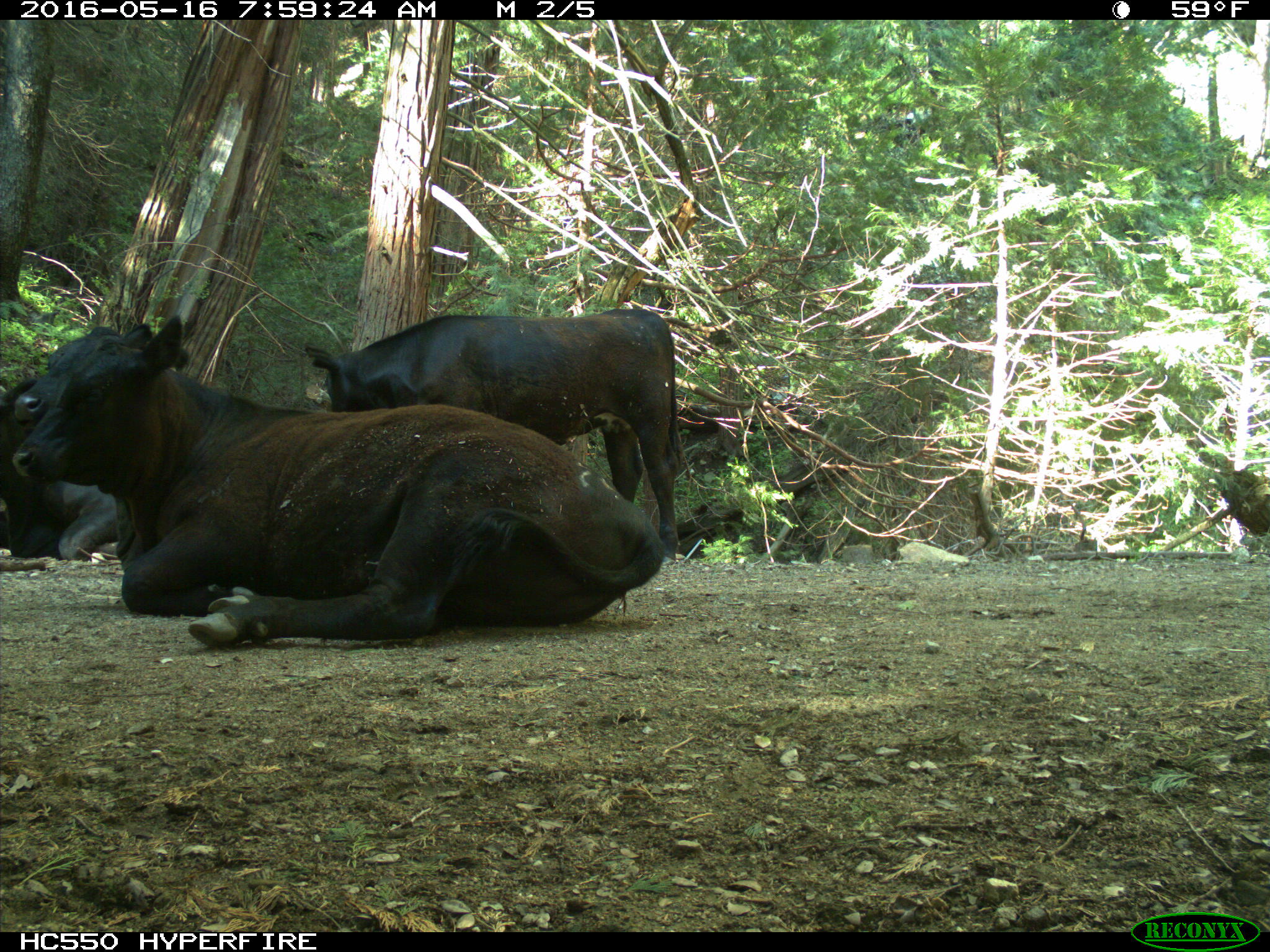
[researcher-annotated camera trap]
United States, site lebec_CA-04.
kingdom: Animalia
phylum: Chordata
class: Mammalia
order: Artiodactyla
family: Bovidae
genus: Bos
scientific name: Bos taurus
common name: domestic cow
Bos taurus (domestic cow).